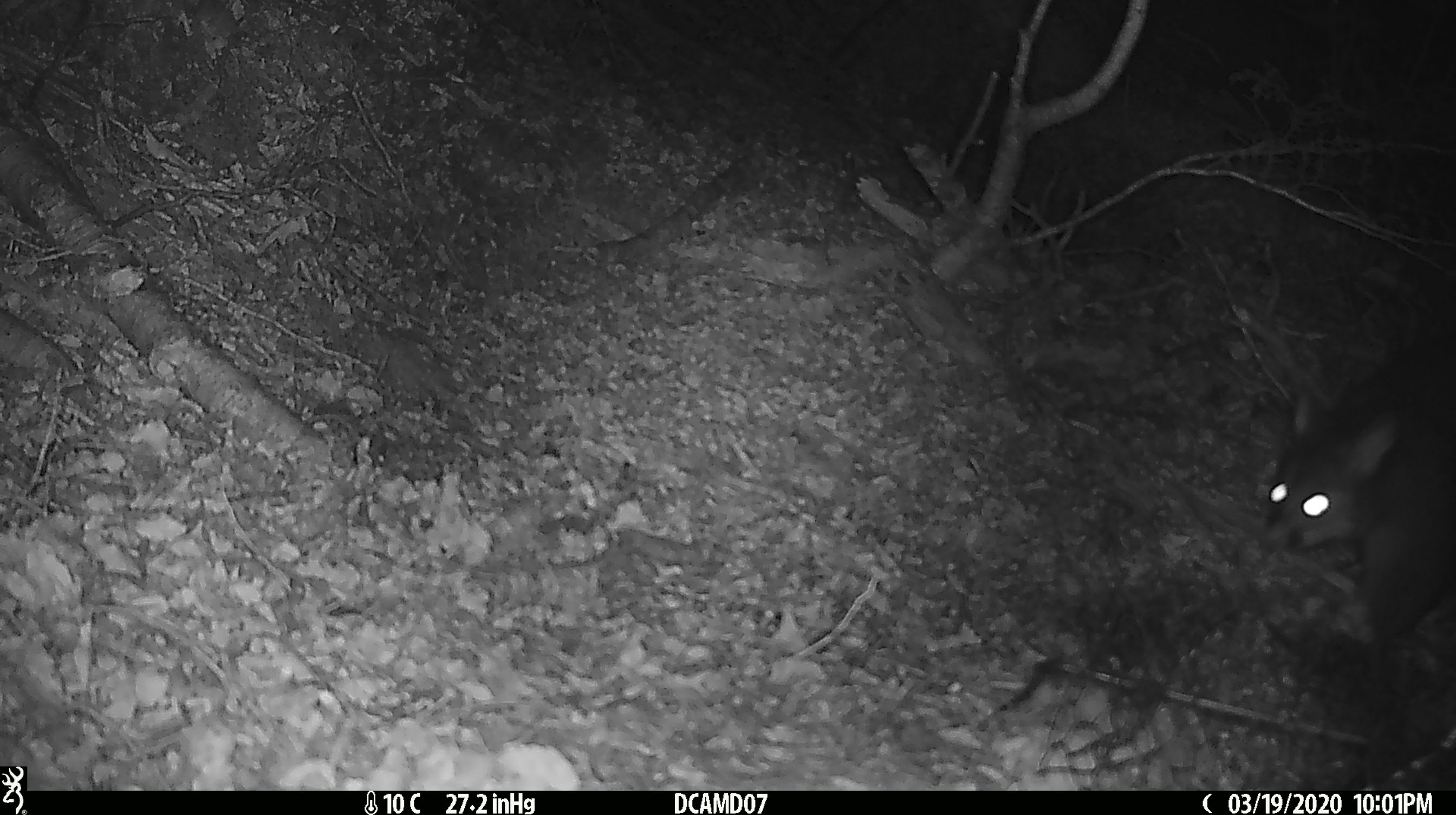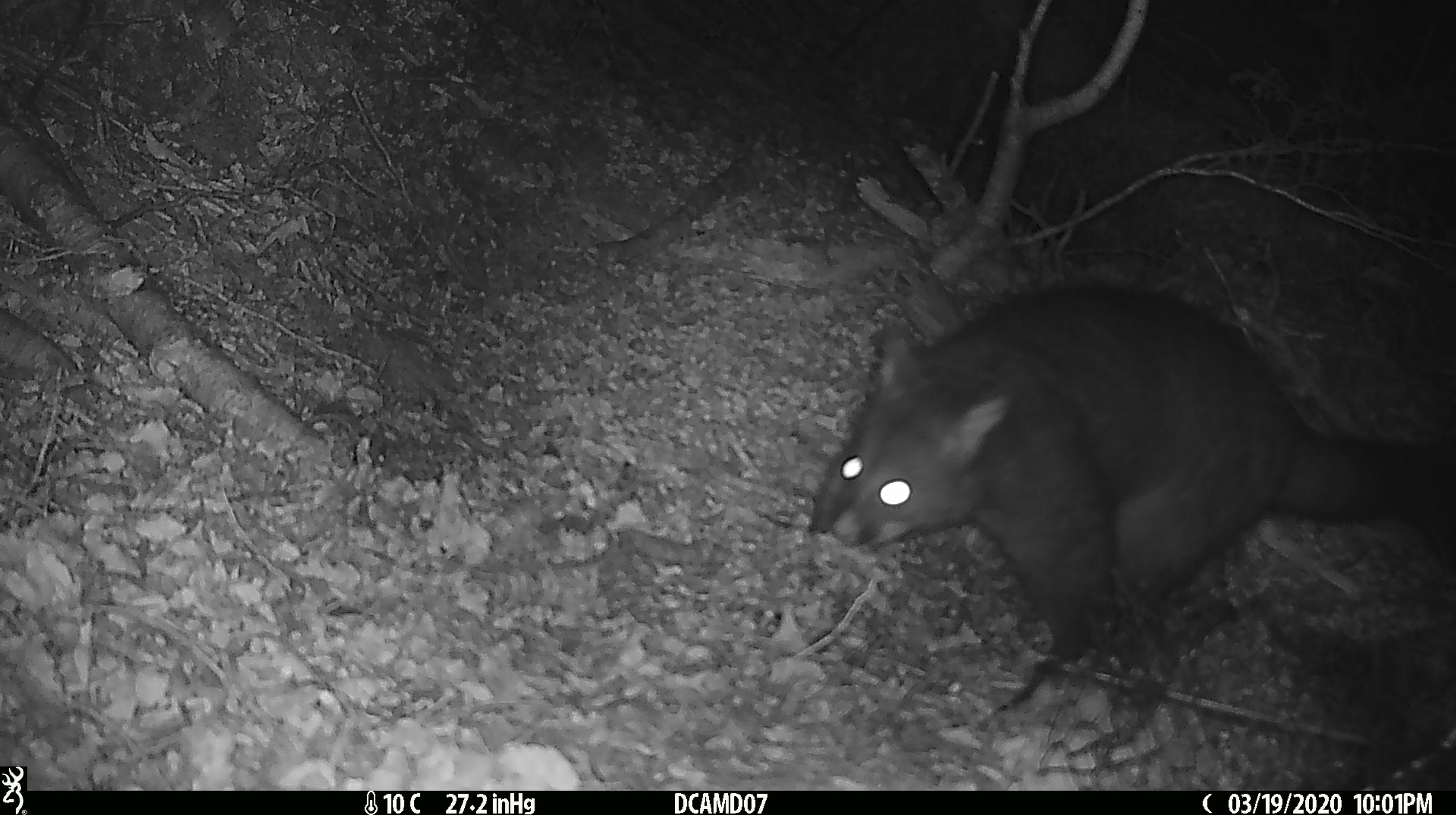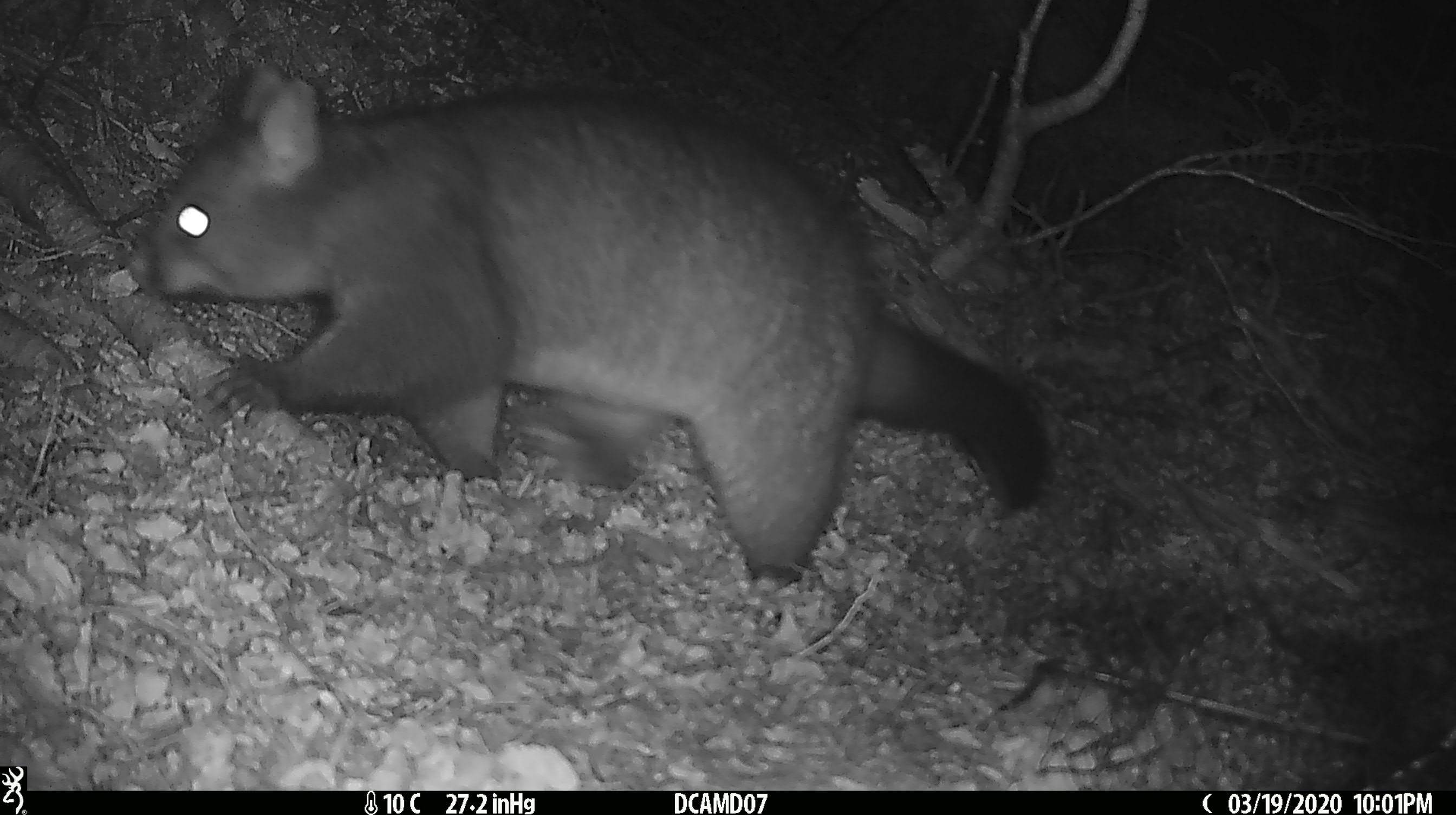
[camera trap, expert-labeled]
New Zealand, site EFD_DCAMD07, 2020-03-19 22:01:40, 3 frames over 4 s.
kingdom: Animalia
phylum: Chordata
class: Mammalia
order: Diprotodontia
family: Phalangeridae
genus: Trichosurus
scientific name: Trichosurus vulpecula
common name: common brushtail possum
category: possum